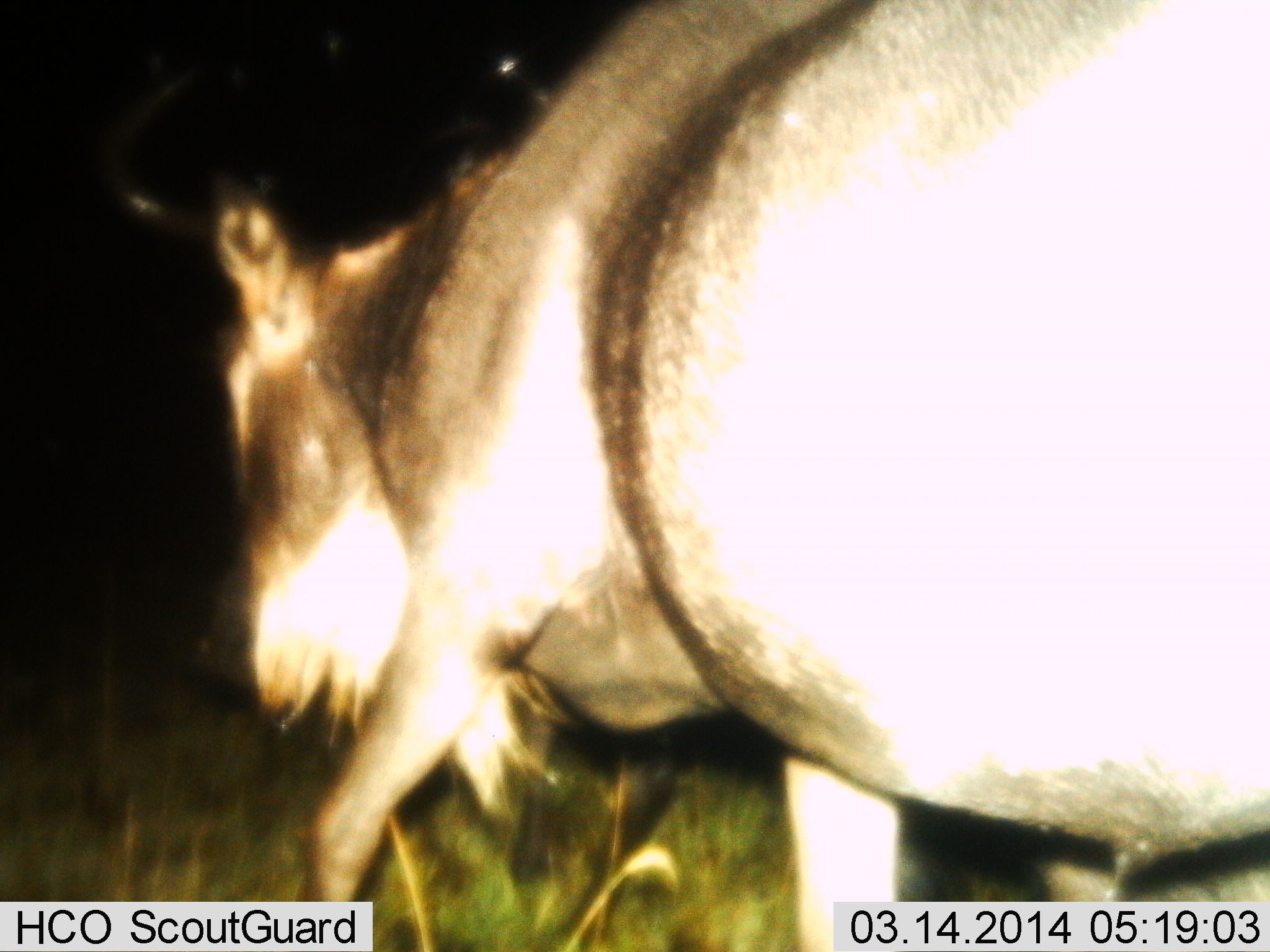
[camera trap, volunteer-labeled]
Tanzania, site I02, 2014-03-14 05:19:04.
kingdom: Animalia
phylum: Chordata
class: Mammalia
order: Artiodactyla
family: Bovidae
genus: Connochaetes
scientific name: Connochaetes taurinus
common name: blue wildebeest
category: wildebeest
Wildebeest (blue wildebeest) (Connochaetes taurinus), count 1. Behavior (volunteer vote fractions): standing 20%, resting 0%, moving 80%, interacting 0%. Young present (vote fraction): 0%. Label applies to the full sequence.